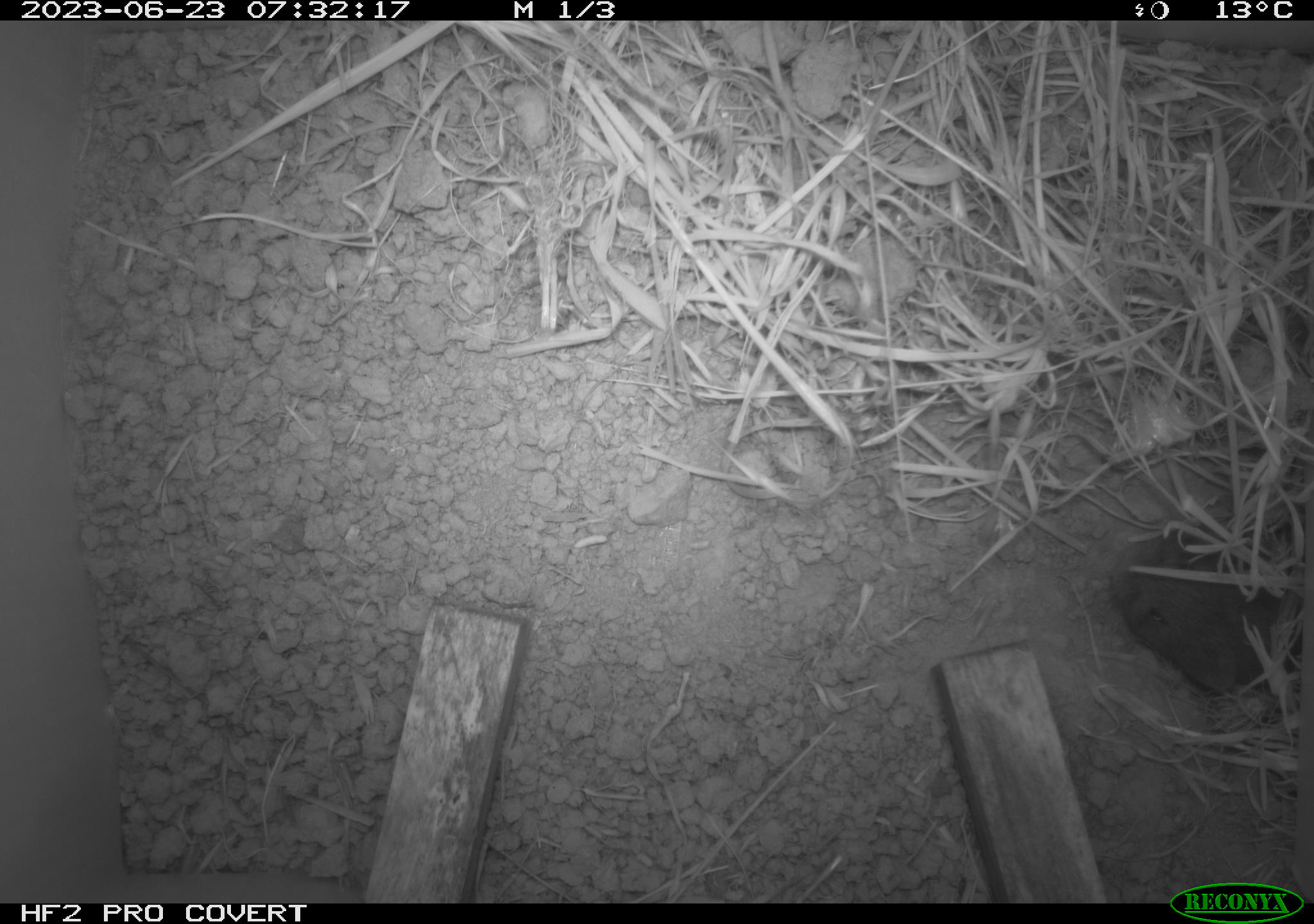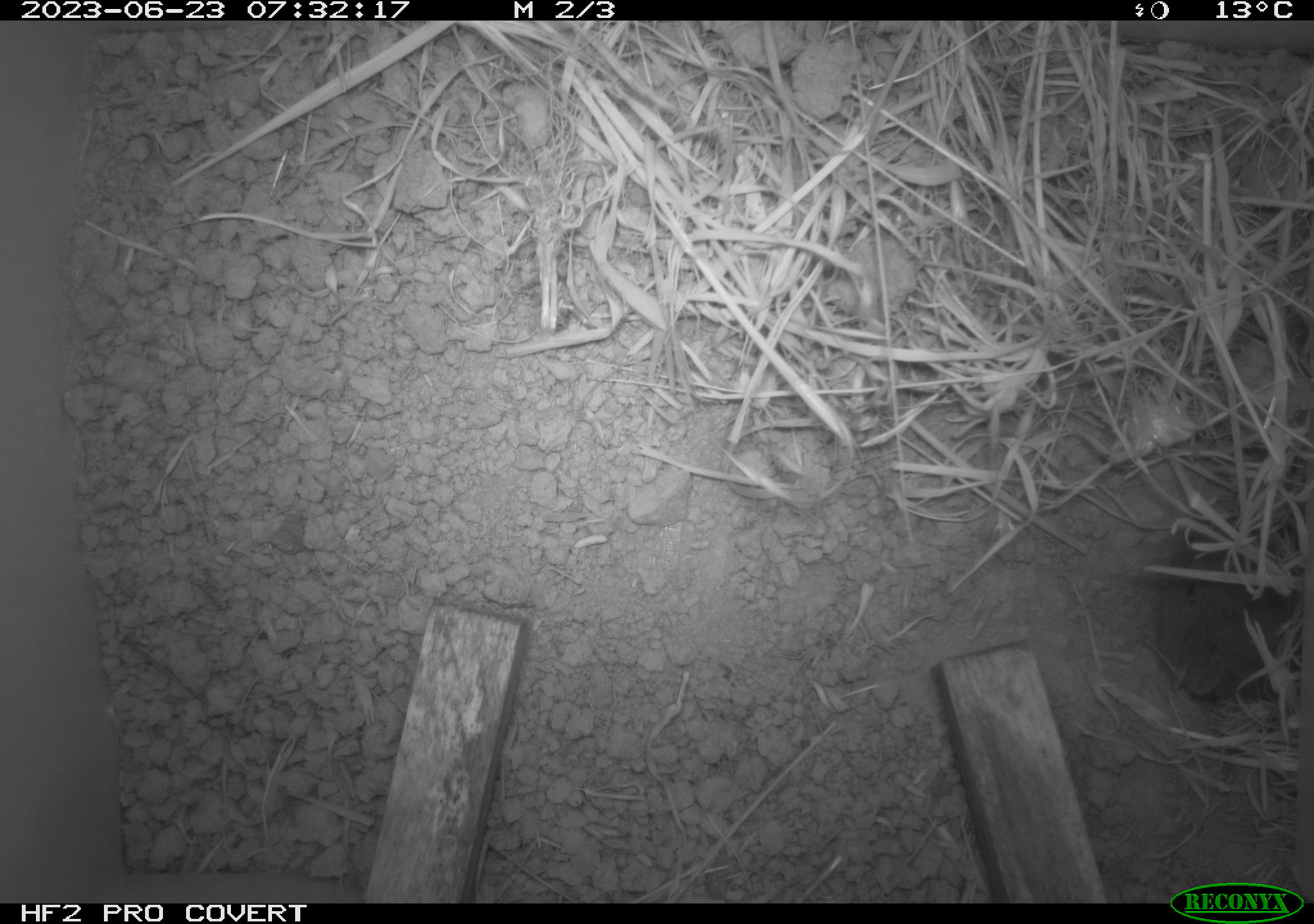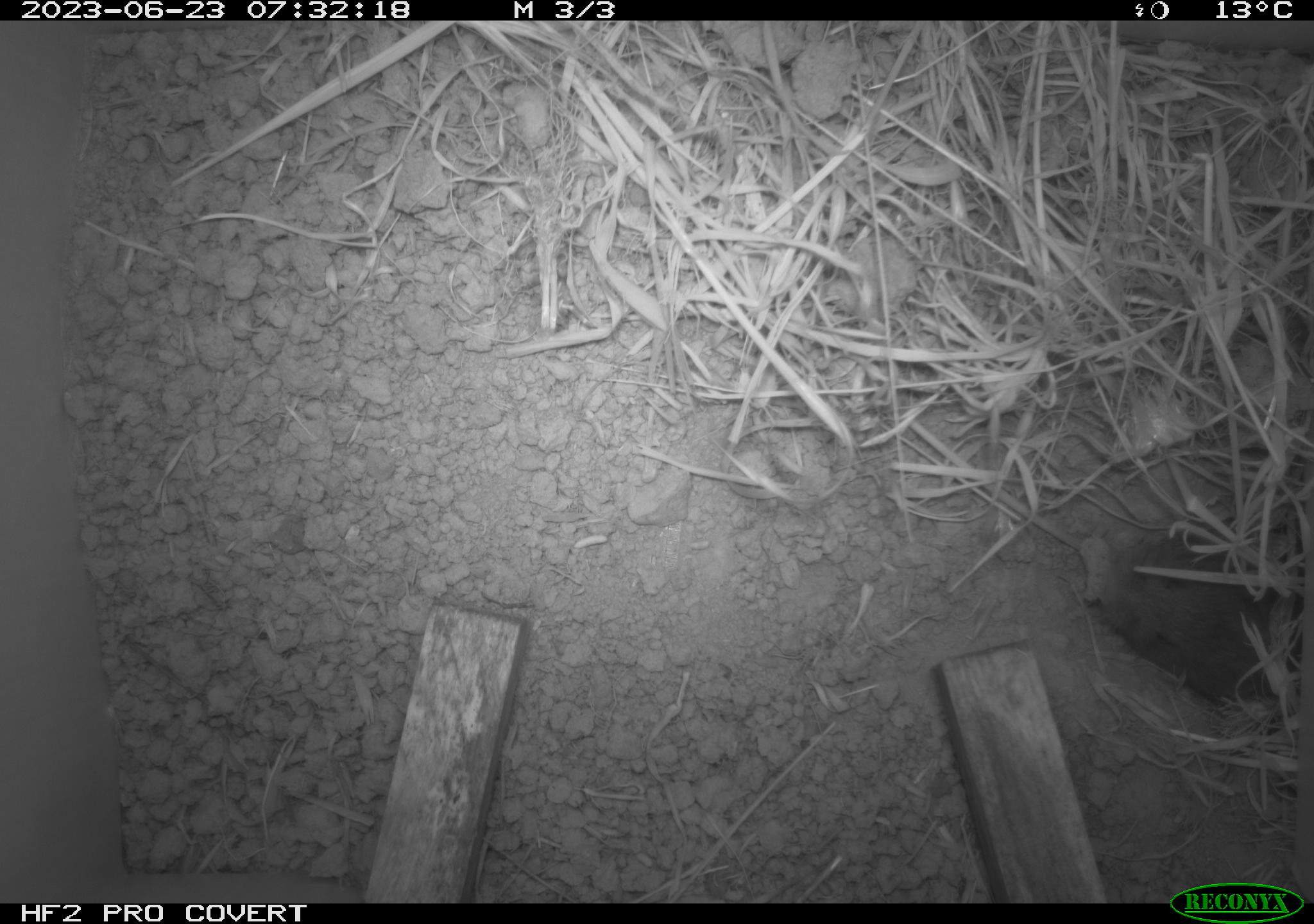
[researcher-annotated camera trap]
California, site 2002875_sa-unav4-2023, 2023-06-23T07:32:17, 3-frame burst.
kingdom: Animalia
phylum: Chordata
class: Mammalia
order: Rodentia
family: Cricetidae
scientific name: Arvicolinae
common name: voles, lemmings, and muskrats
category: arvicolinae subfamily